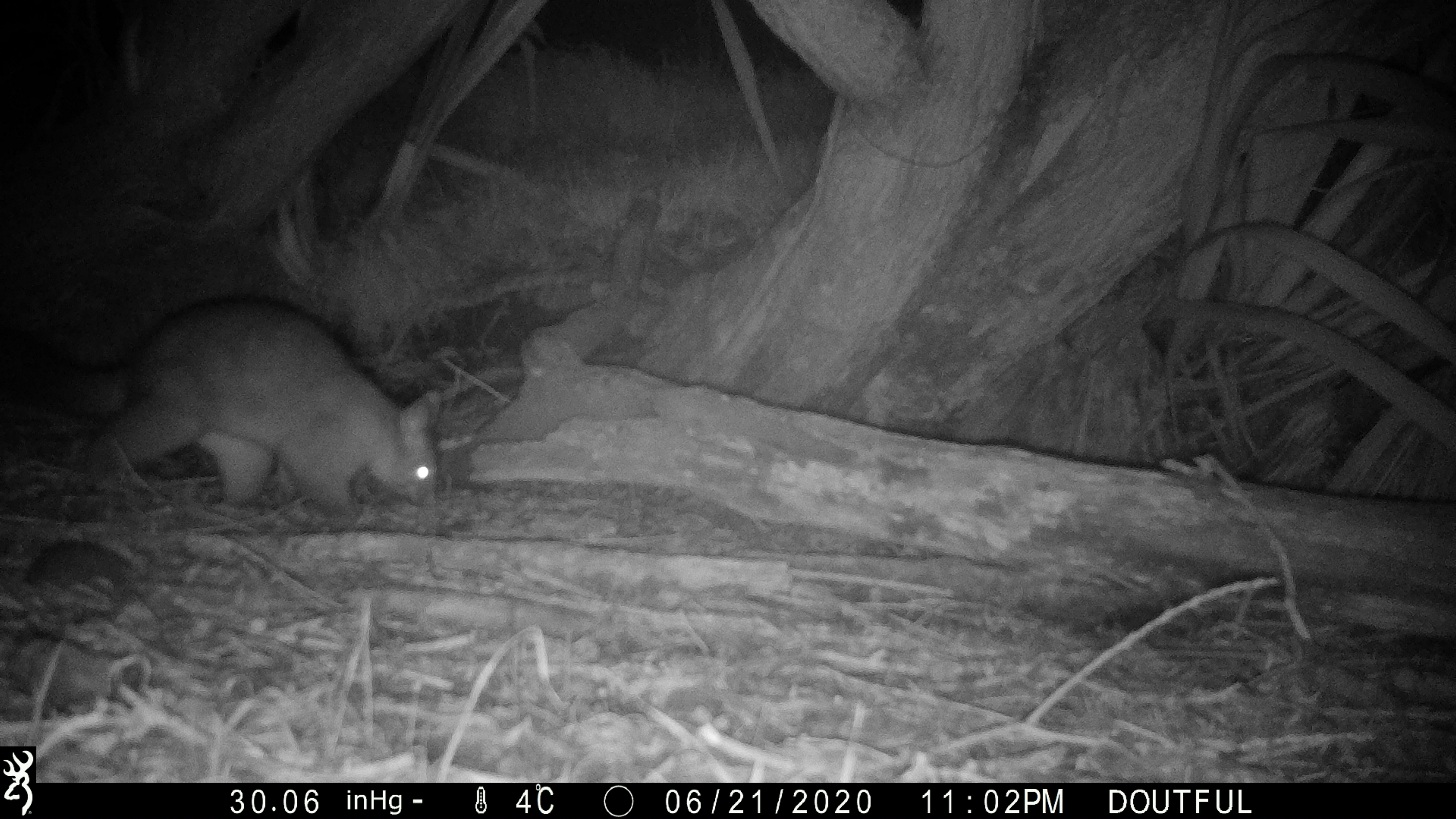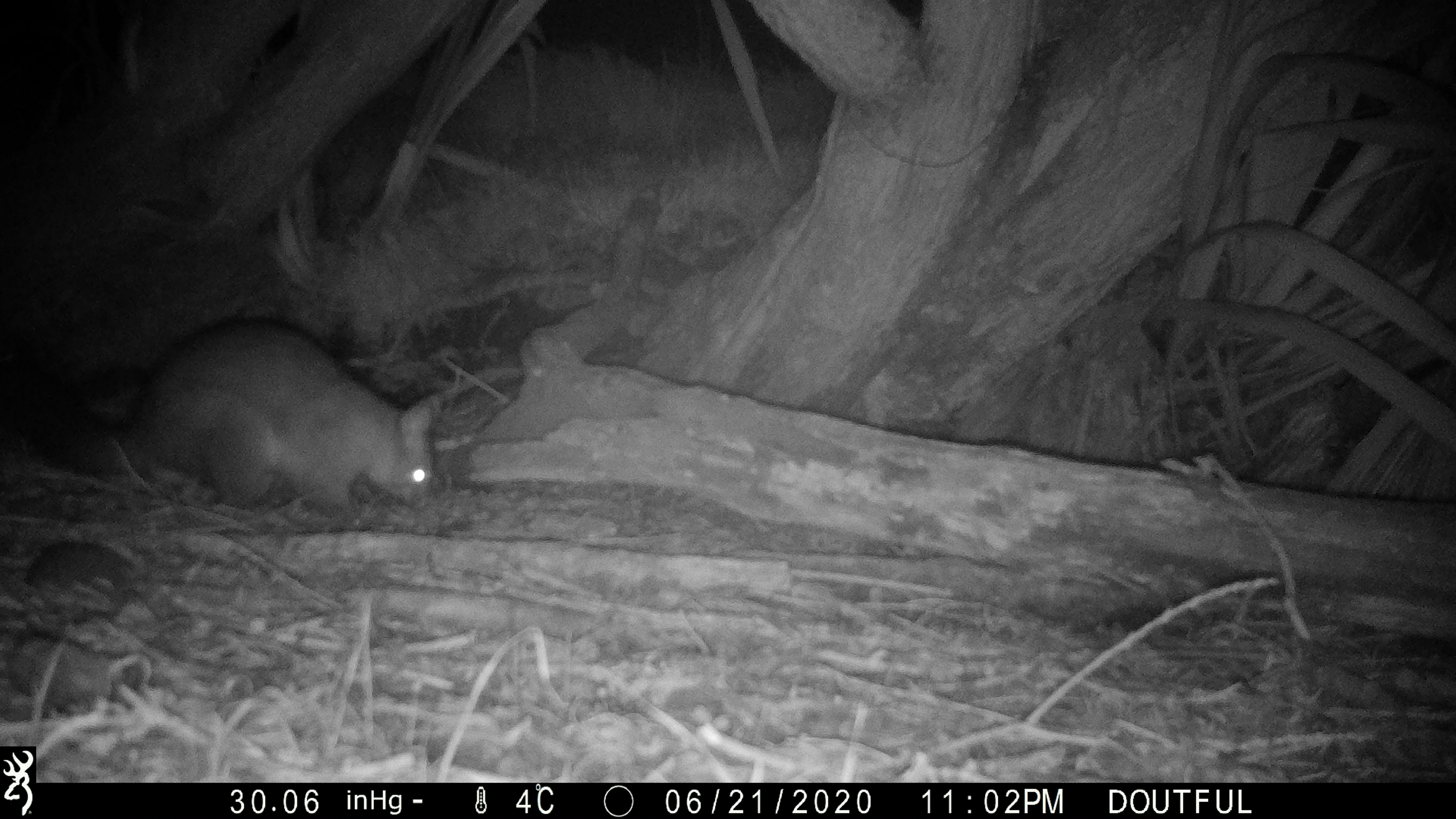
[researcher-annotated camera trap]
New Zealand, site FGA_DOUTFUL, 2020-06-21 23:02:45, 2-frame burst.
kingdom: Animalia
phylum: Chordata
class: Mammalia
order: Diprotodontia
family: Phalangeridae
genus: Trichosurus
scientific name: Trichosurus vulpecula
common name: common brushtail possum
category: possum